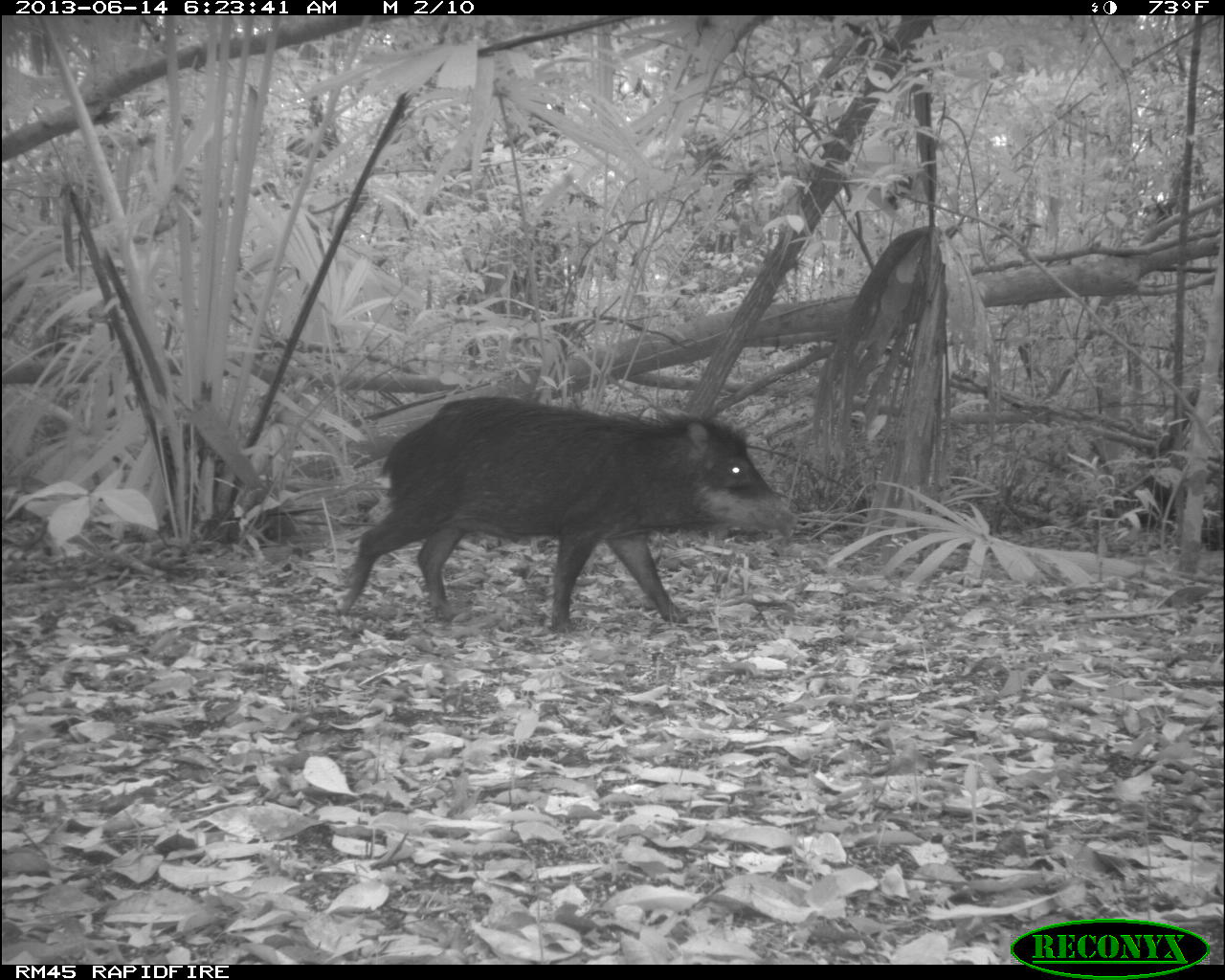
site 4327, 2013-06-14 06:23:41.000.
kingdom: Animalia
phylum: Chordata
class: Mammalia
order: Artiodactyla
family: Tayassuidae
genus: Tayassu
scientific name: Tayassu pecari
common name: white-lipped peccary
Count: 12.